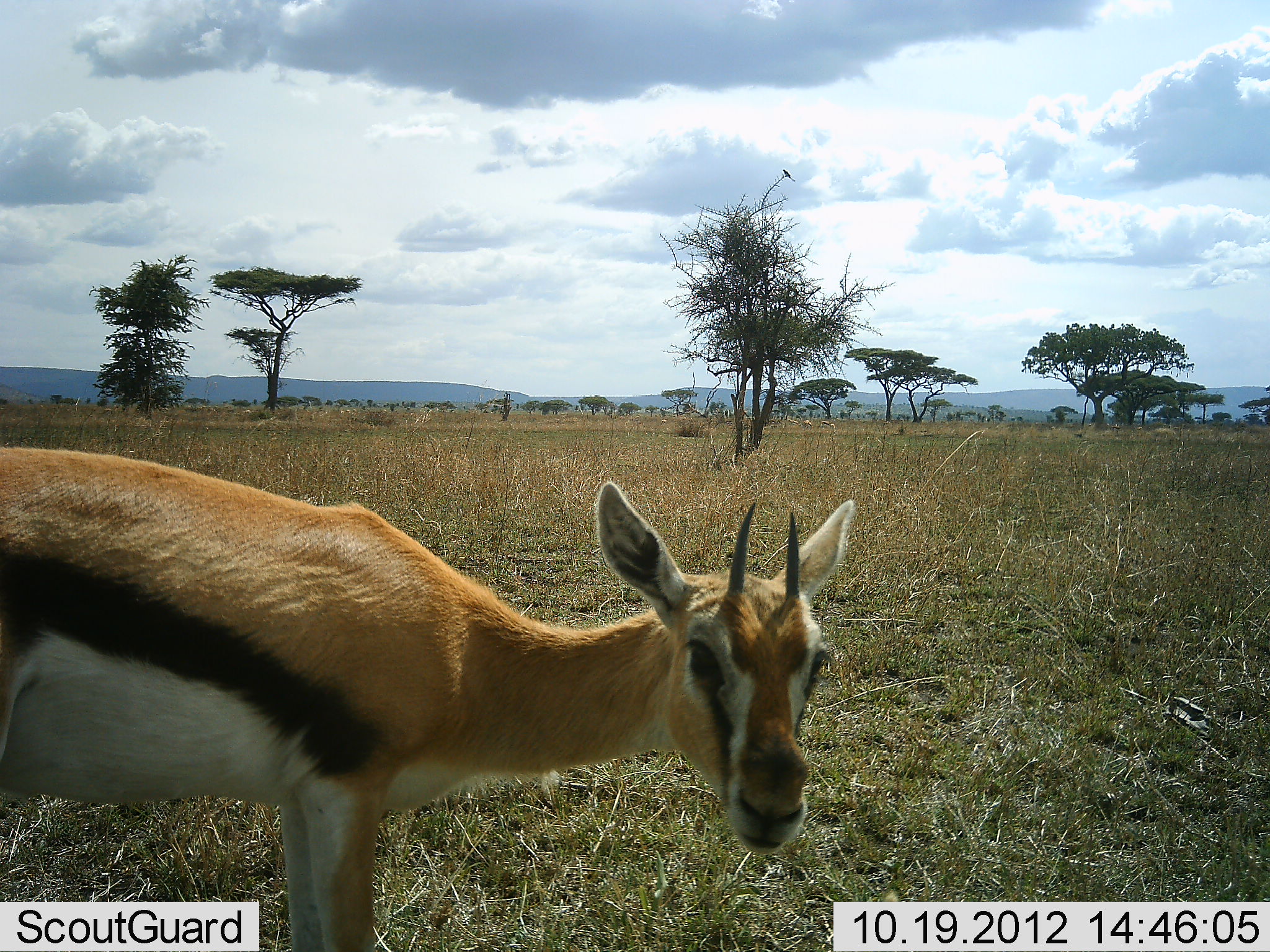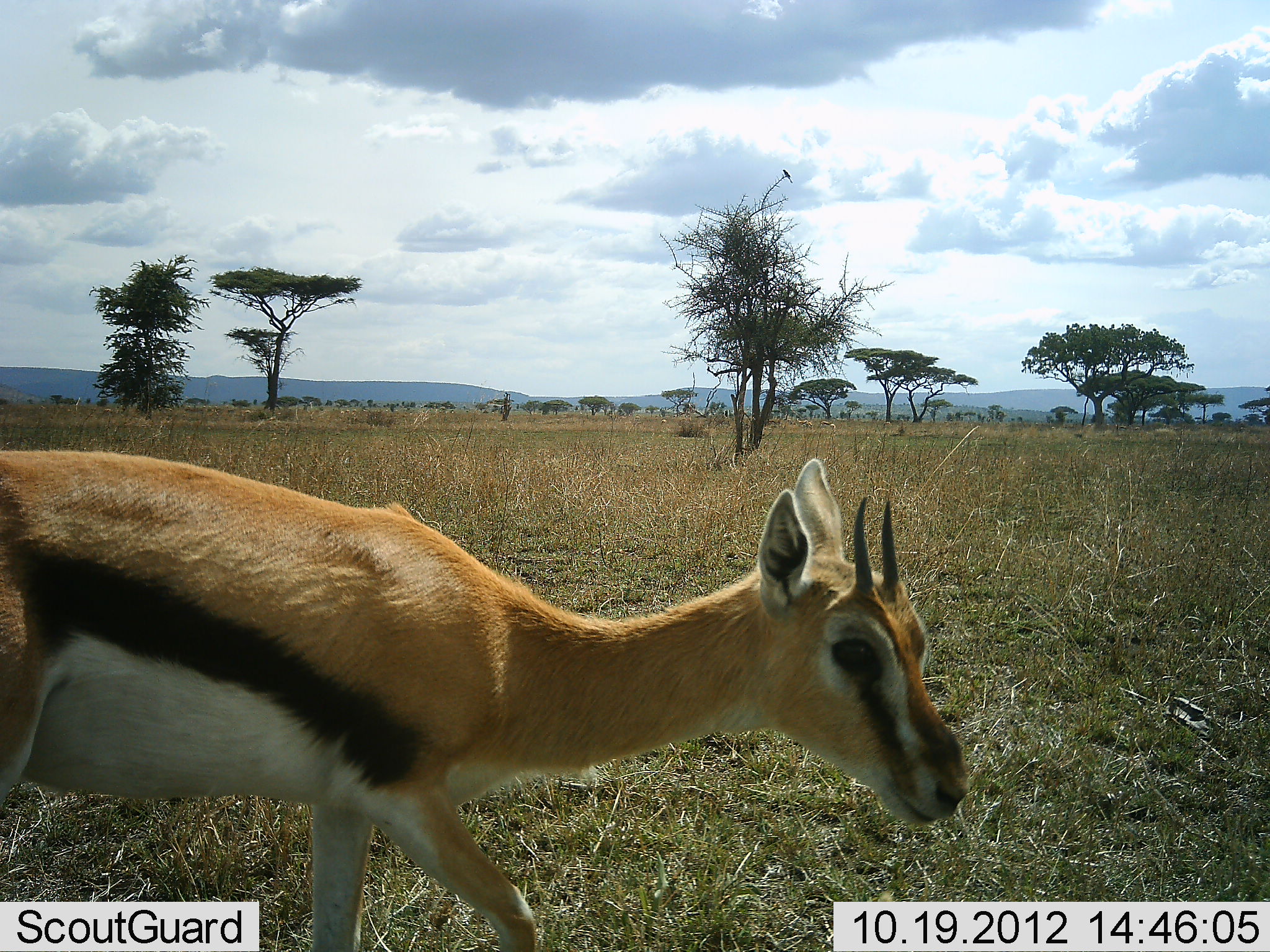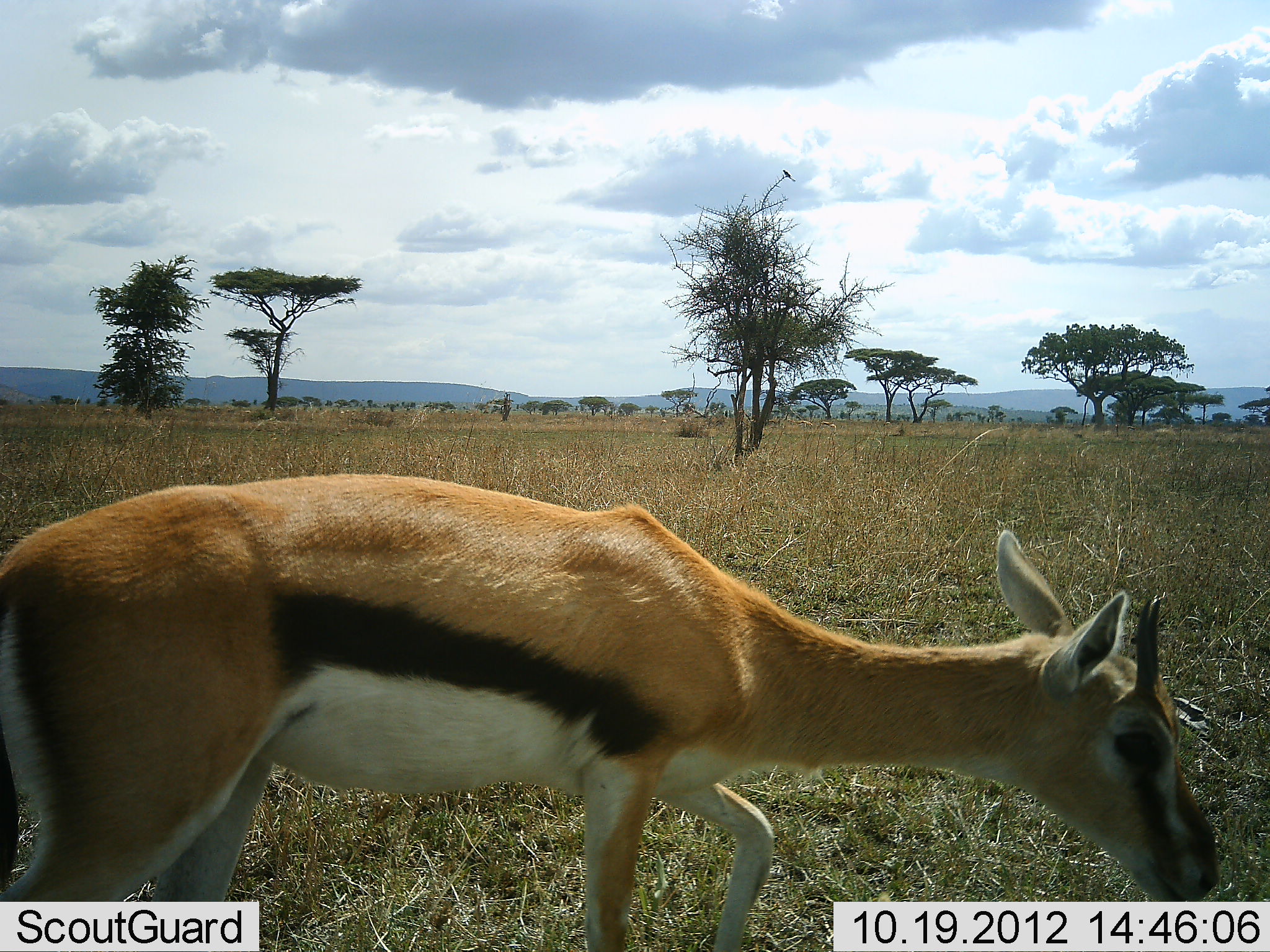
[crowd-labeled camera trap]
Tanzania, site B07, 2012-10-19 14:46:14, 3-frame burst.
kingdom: Animalia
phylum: Chordata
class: Mammalia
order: Artiodactyla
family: Bovidae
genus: Eudorcas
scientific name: Eudorcas thomsonii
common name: thomson's gazelle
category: gazellethomsons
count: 1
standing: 10%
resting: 0%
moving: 90%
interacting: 0%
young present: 20%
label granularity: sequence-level